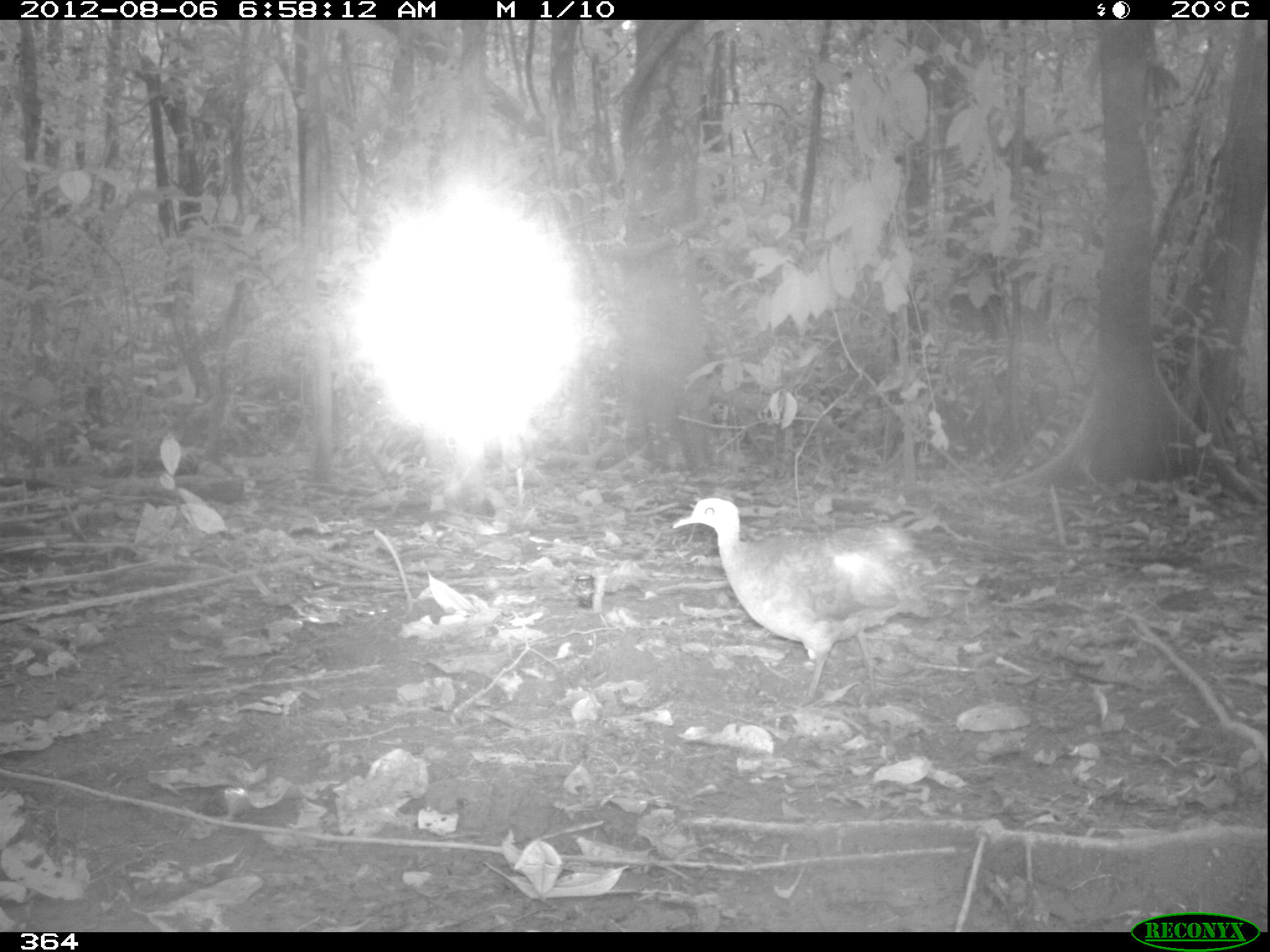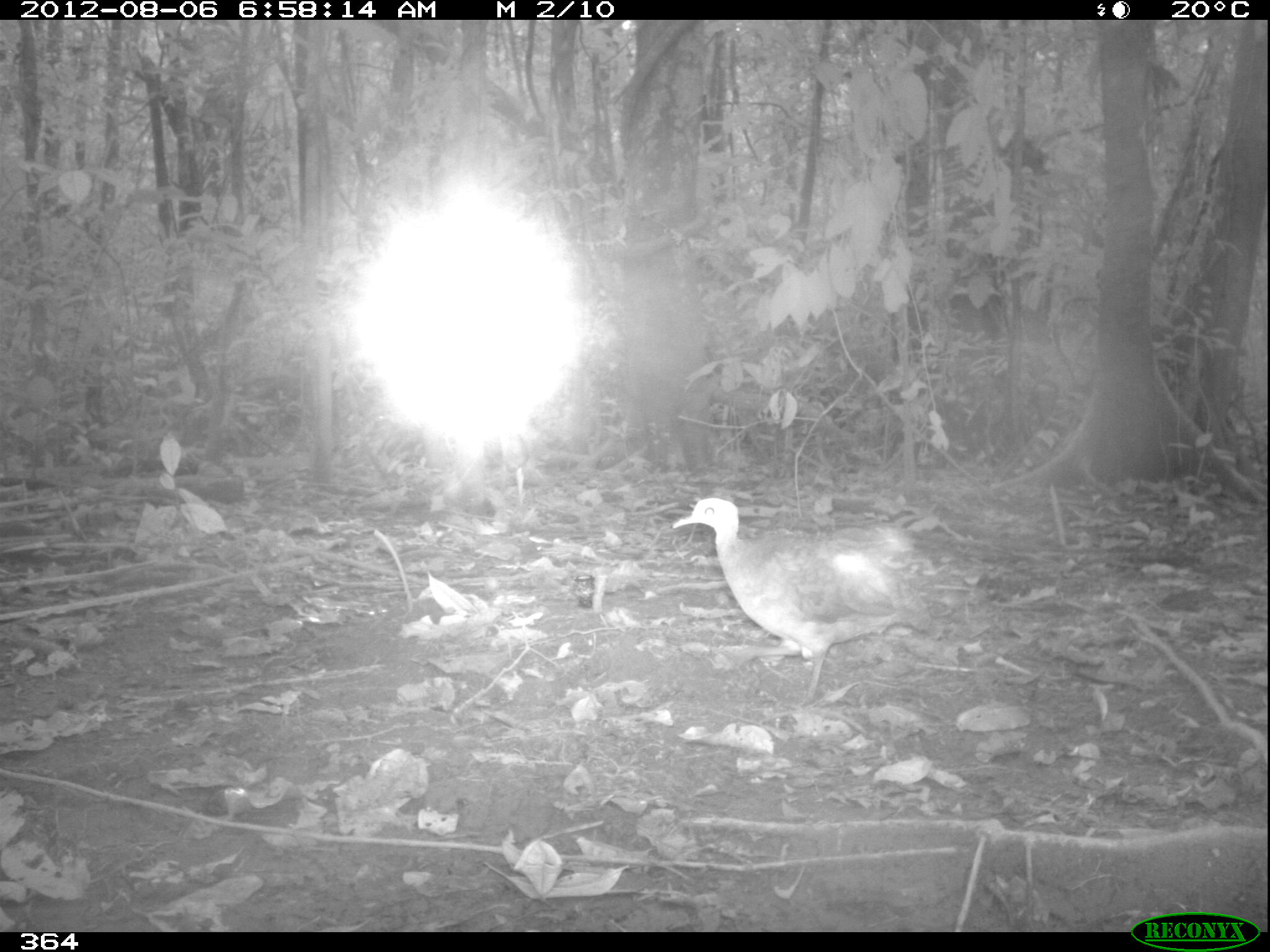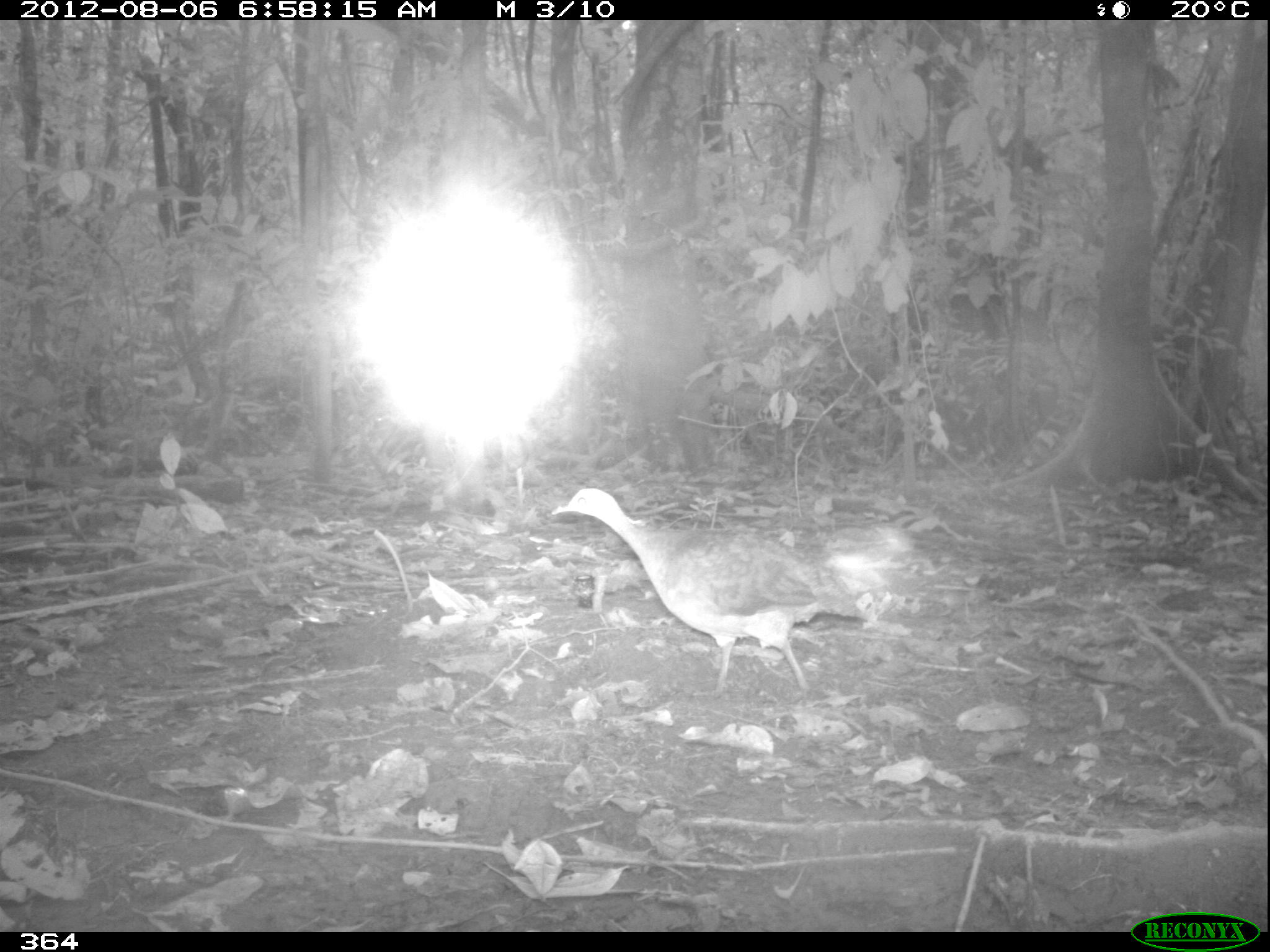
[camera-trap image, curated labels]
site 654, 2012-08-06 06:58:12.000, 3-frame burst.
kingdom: Animalia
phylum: Chordata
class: Aves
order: Galliformes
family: Phasianidae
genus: Alectoris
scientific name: Alectoris rufa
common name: red-legged partridge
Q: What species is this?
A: Alectoris rufa (red-legged partridge).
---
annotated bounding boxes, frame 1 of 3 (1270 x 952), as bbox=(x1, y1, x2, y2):
alectoris rufa: bbox=(672, 496, 932, 703)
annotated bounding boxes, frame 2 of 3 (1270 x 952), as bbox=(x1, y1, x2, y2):
alectoris rufa: bbox=(674, 496, 931, 707)